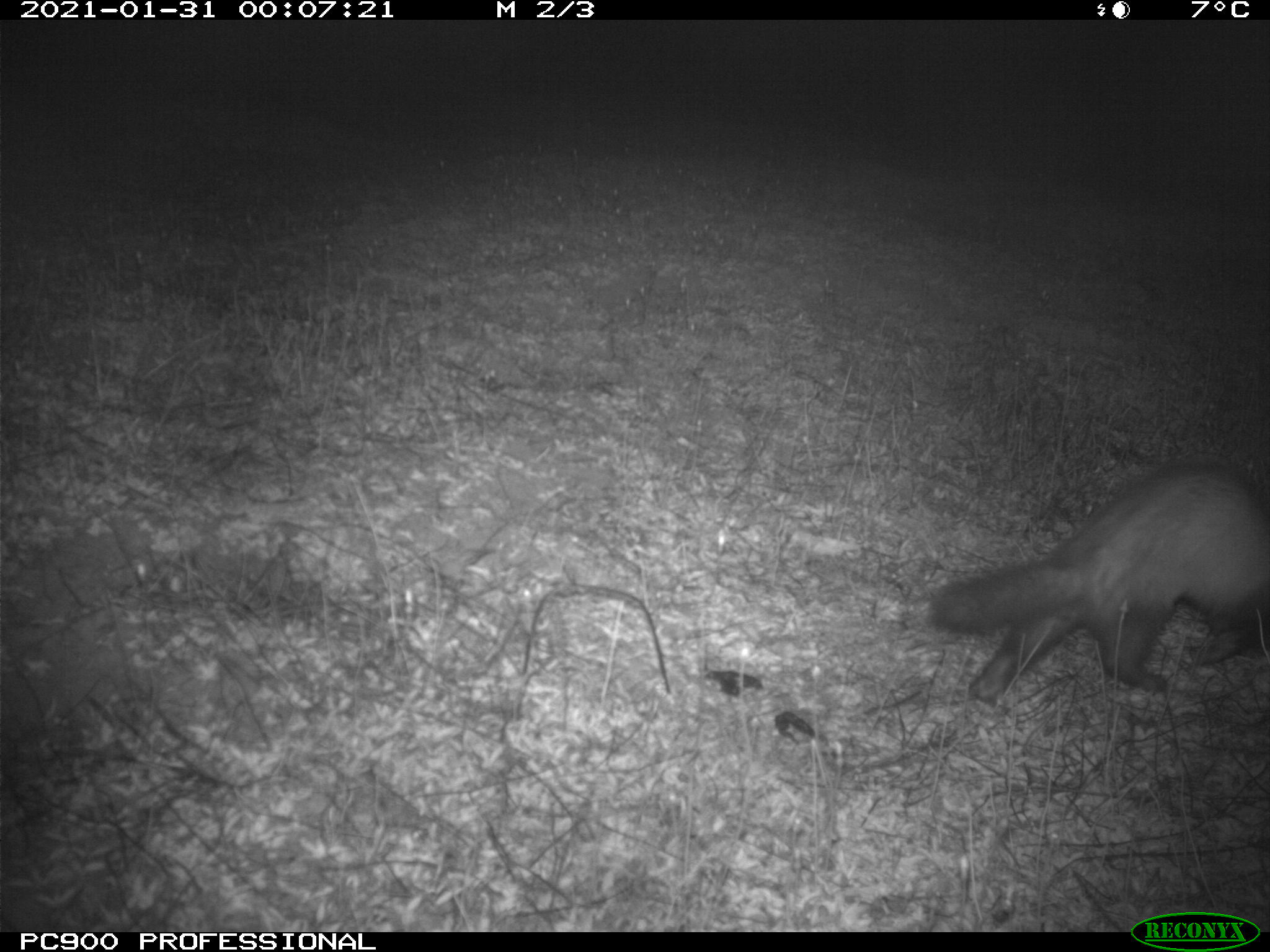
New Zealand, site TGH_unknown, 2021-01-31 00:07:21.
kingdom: Animalia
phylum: Chordata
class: Mammalia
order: Carnivora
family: Mustelidae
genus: Mustela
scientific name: Mustela furo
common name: ferret